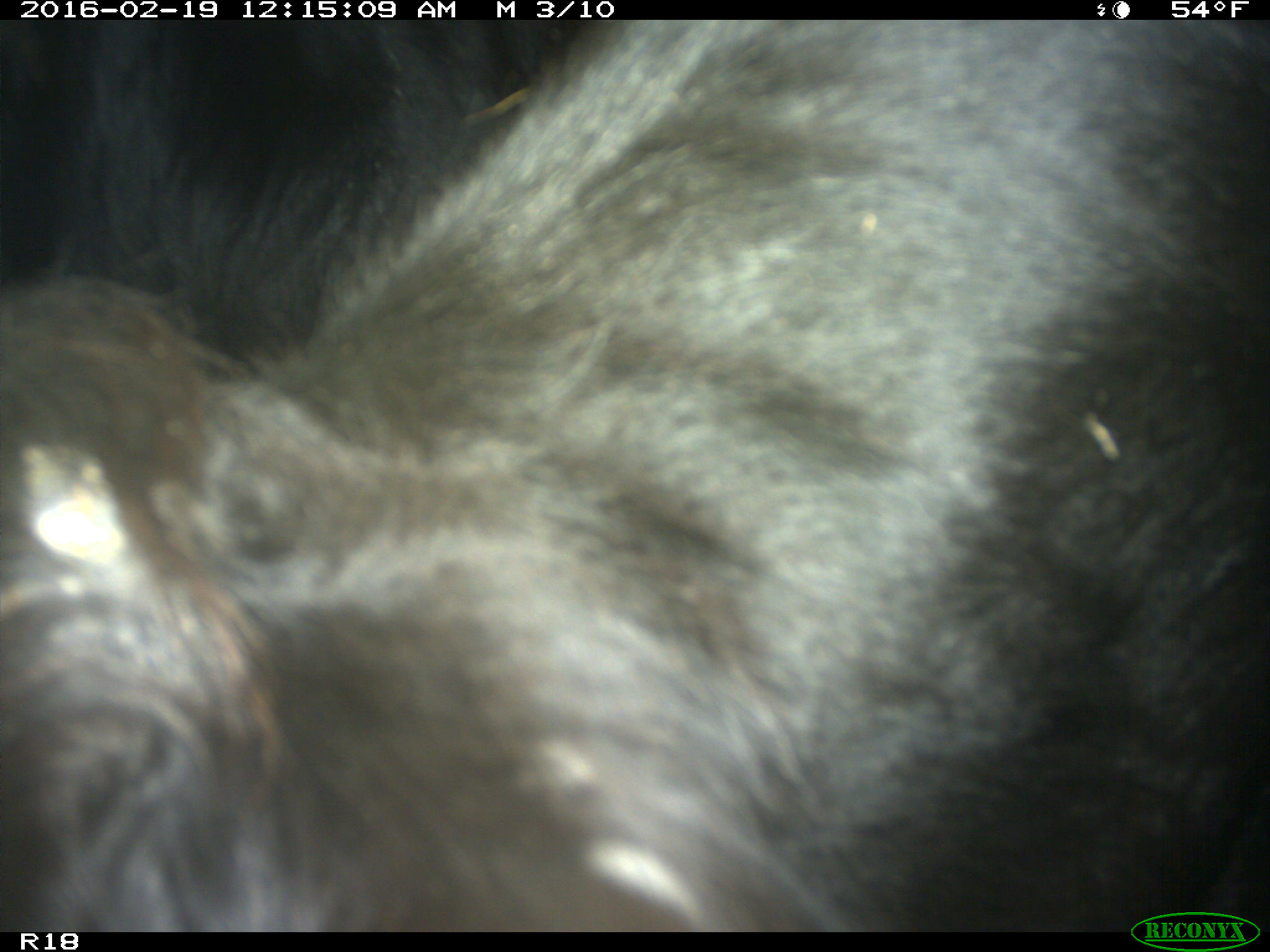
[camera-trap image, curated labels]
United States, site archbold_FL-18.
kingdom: Animalia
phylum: Chordata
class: Mammalia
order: Artiodactyla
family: Bovidae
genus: Bos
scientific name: Bos taurus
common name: domestic cow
Bos taurus (domestic cow).